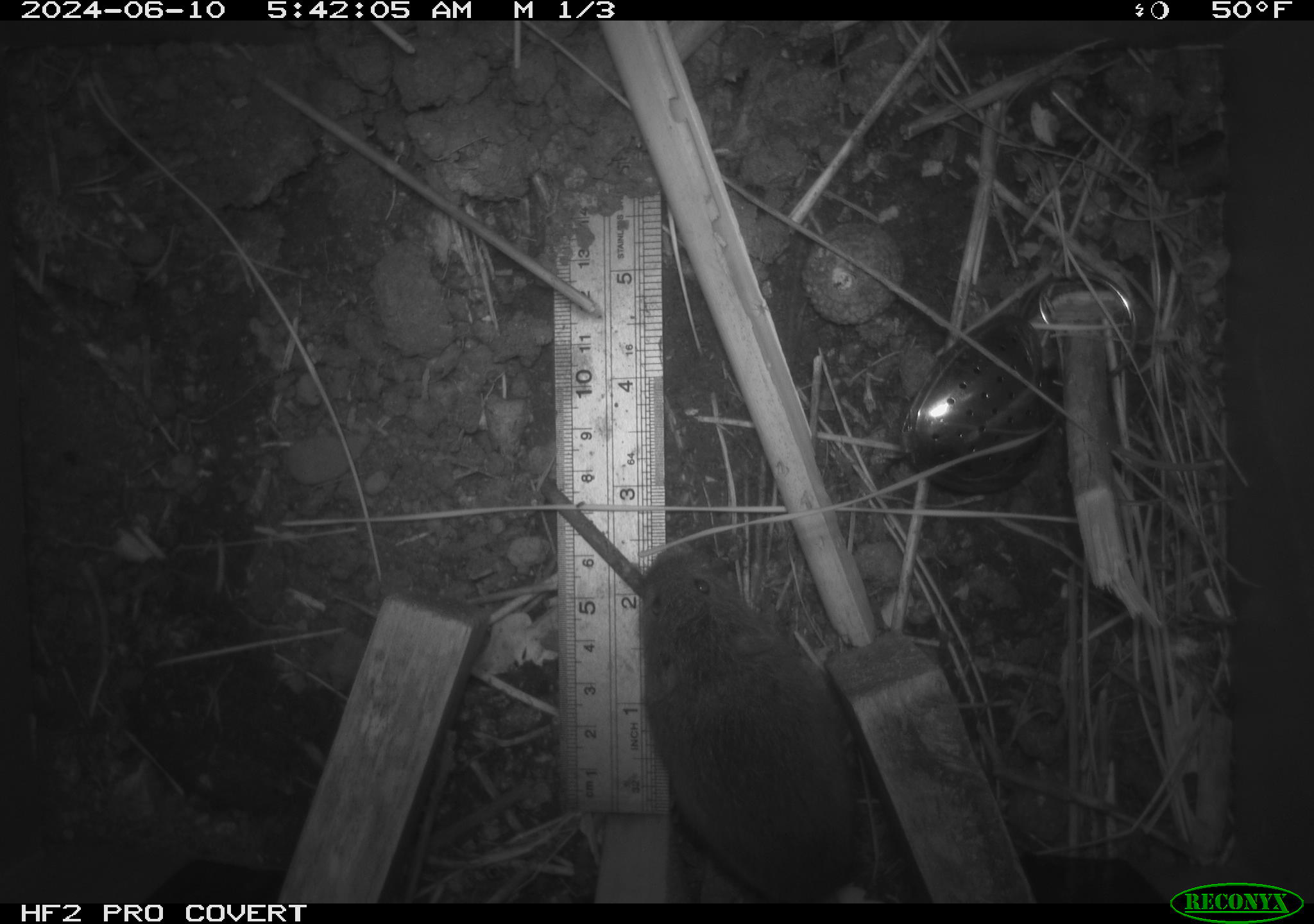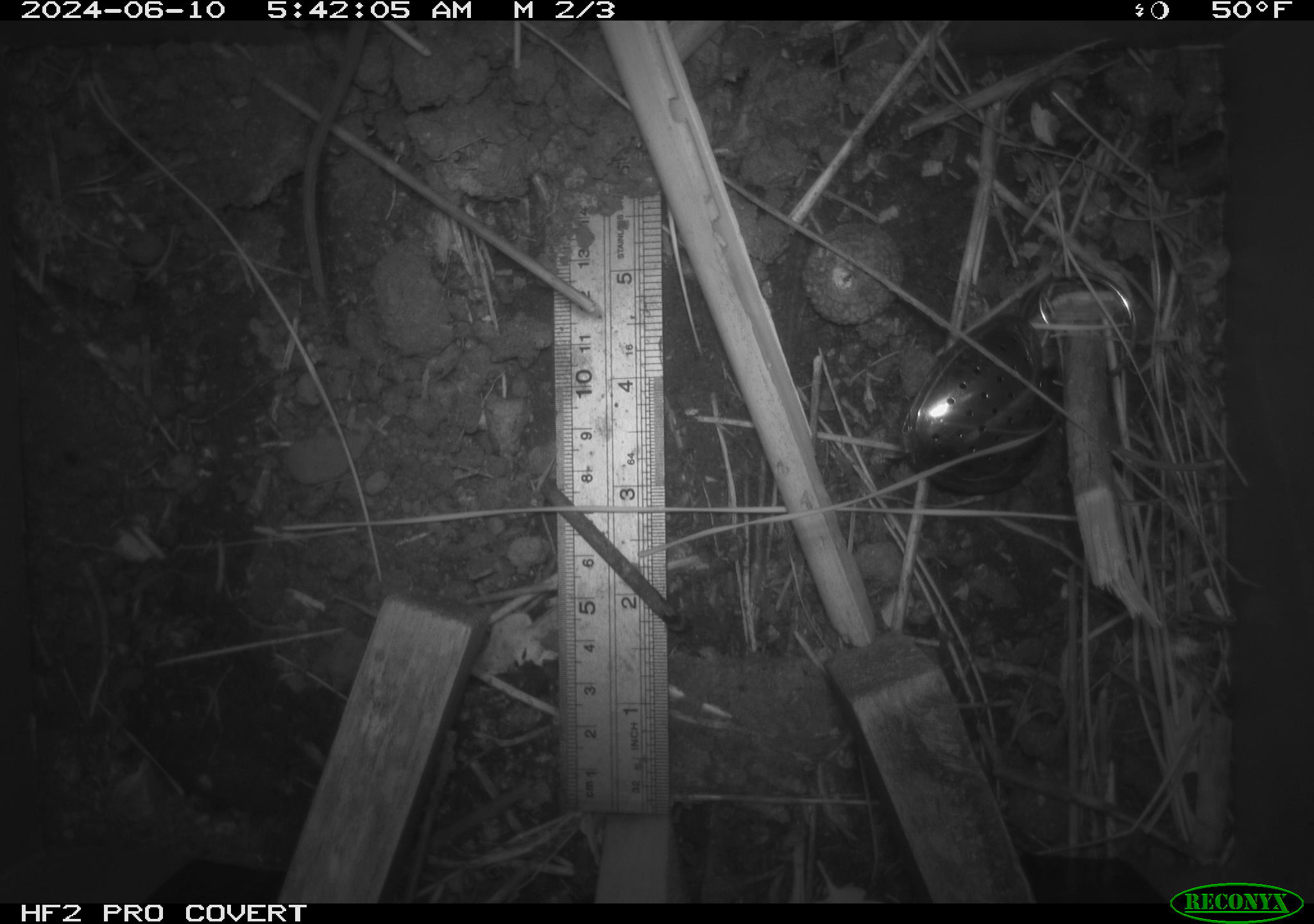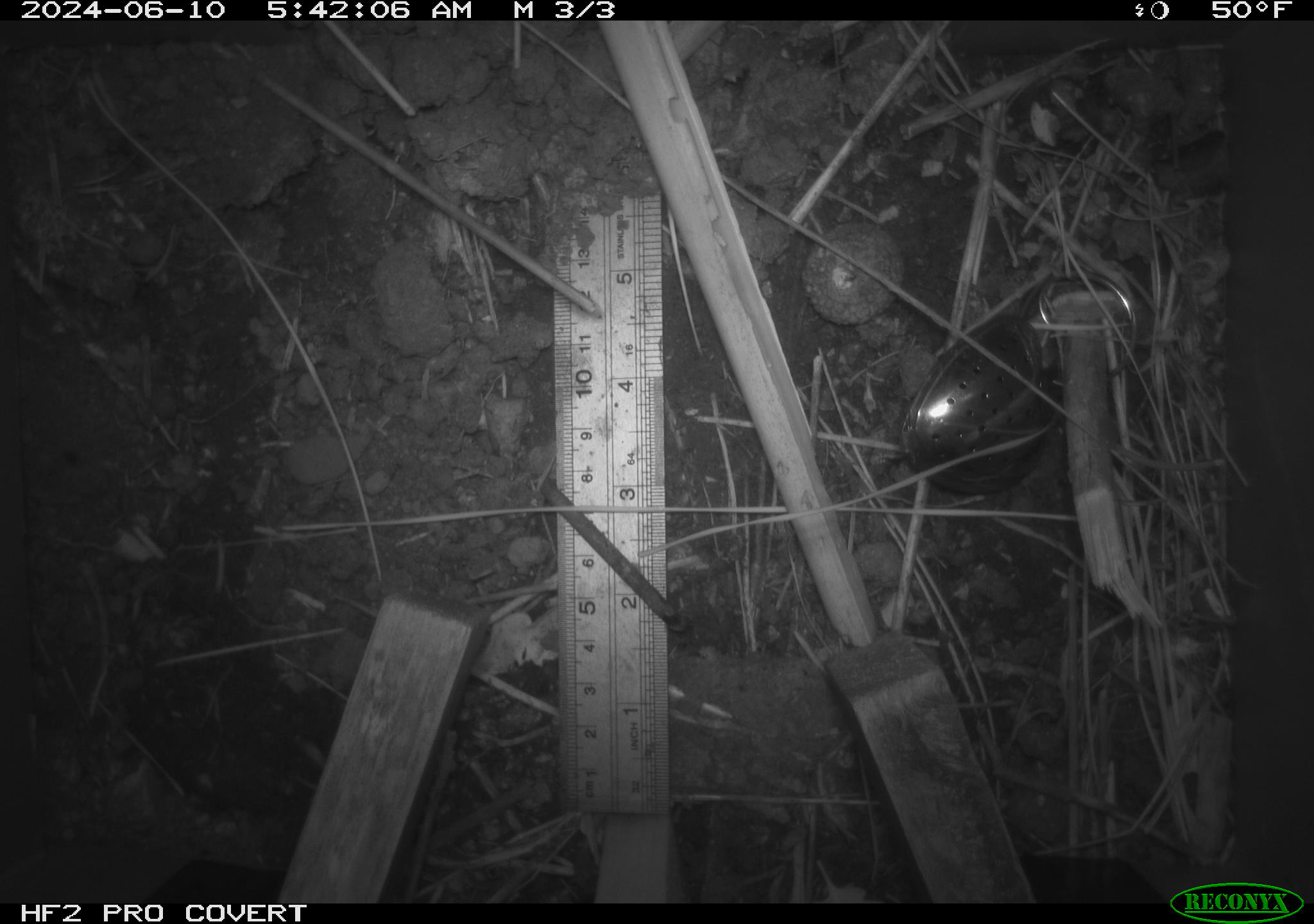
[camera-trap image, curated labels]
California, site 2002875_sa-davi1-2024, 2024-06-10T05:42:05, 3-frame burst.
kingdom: Animalia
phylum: Chordata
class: Mammalia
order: Rodentia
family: Cricetidae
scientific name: Arvicolinae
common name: voles, lemmings, and muskrats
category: arvicolinae subfamily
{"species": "arvicolinae subfamily (voles, lemmings, and muskrats) (Arvicolinae)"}